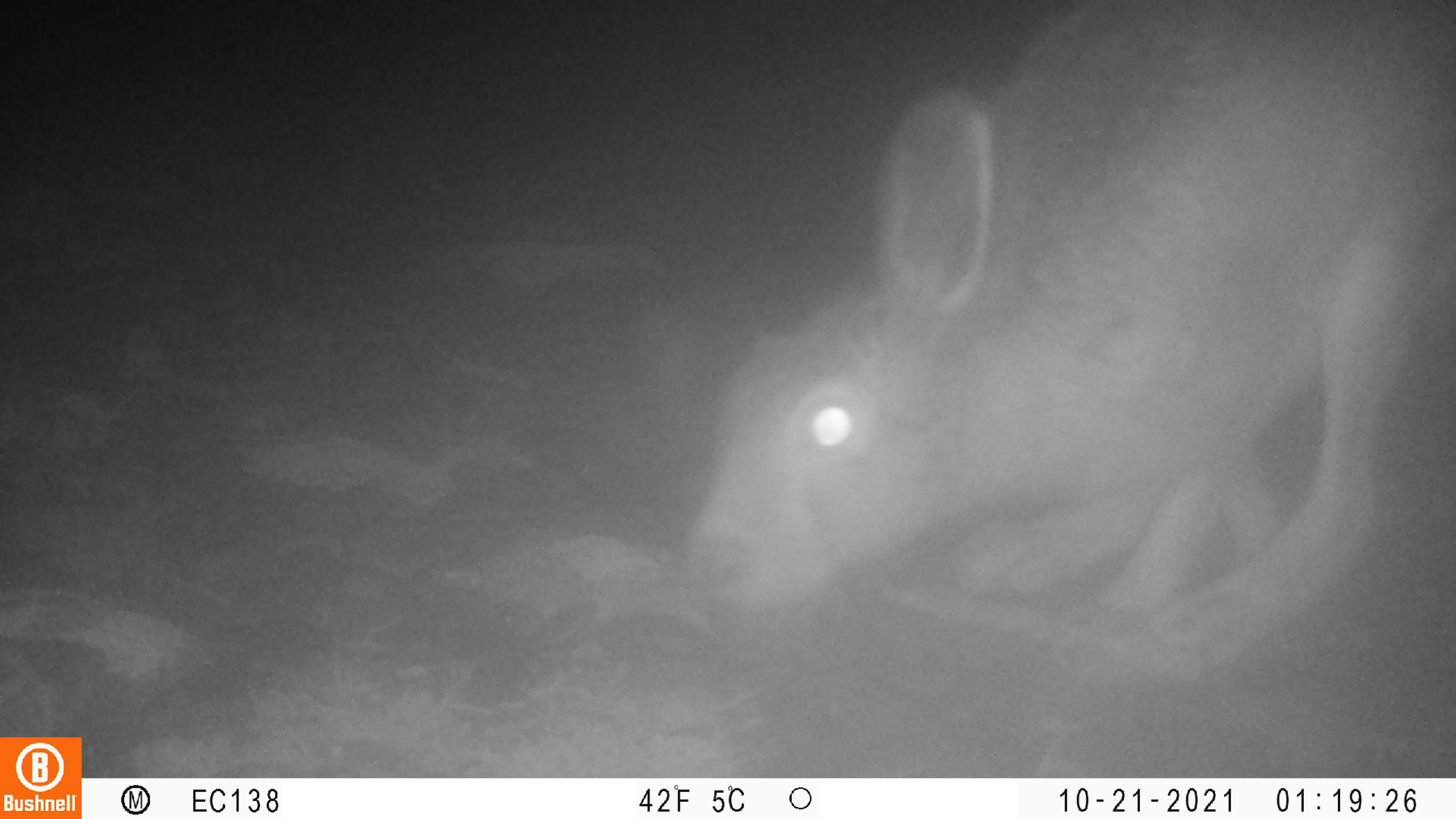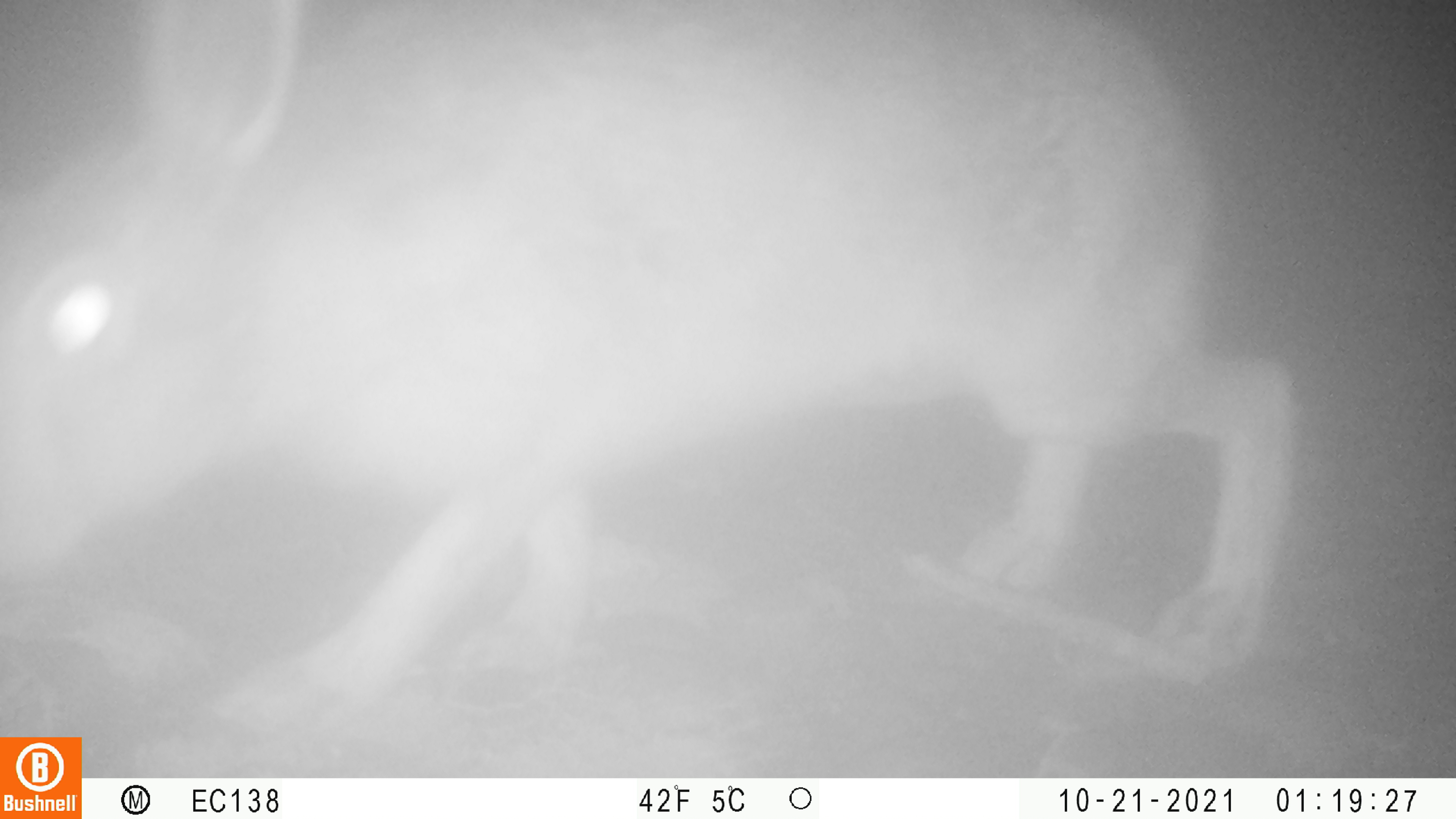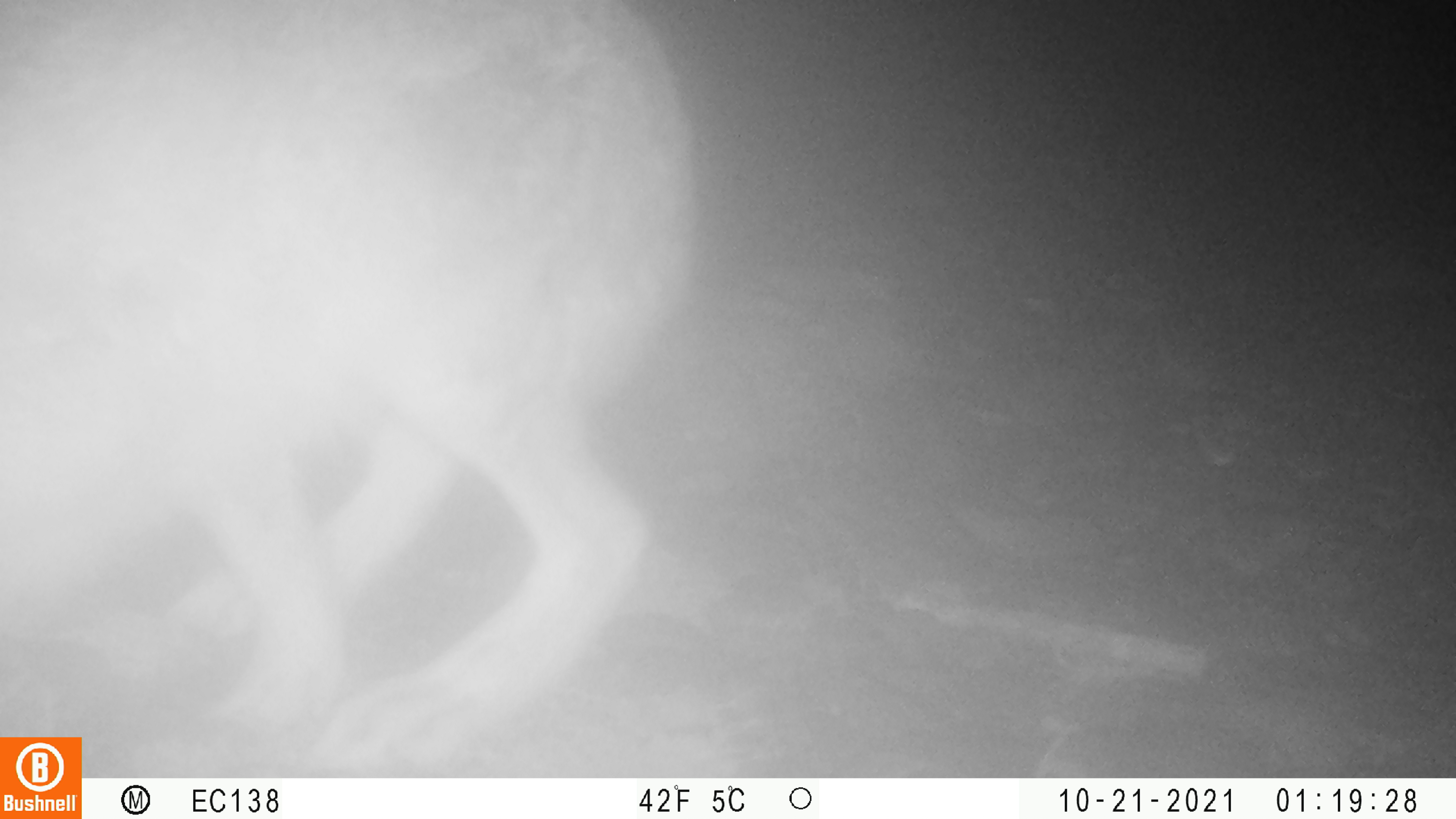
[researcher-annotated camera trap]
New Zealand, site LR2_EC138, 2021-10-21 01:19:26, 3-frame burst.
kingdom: Animalia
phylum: Chordata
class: Mammalia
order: Lagomorpha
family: Leporidae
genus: Lepus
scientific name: Lepus europaeus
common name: brown hare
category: hare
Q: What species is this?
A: Hare (brown hare) (Lepus europaeus).